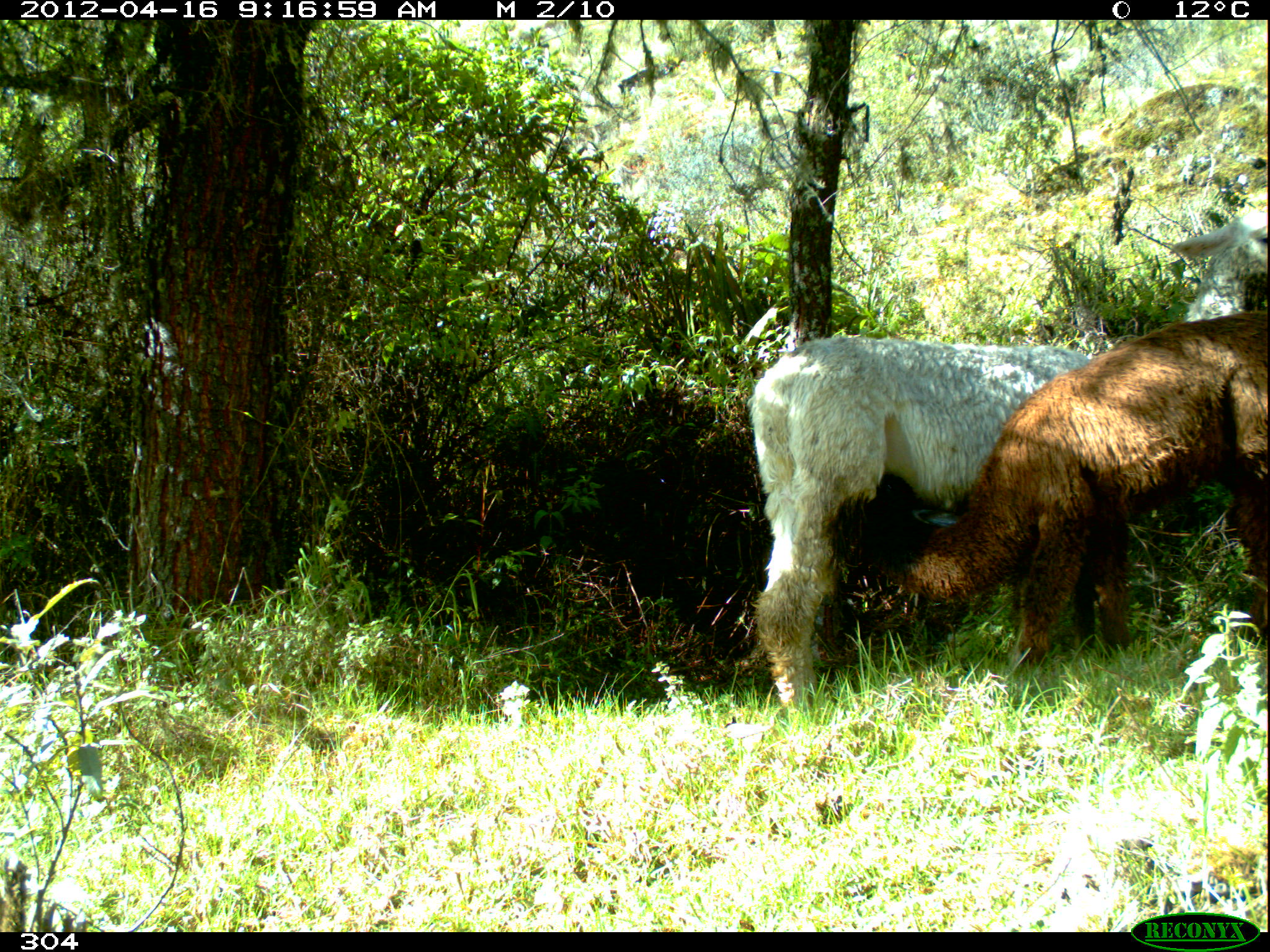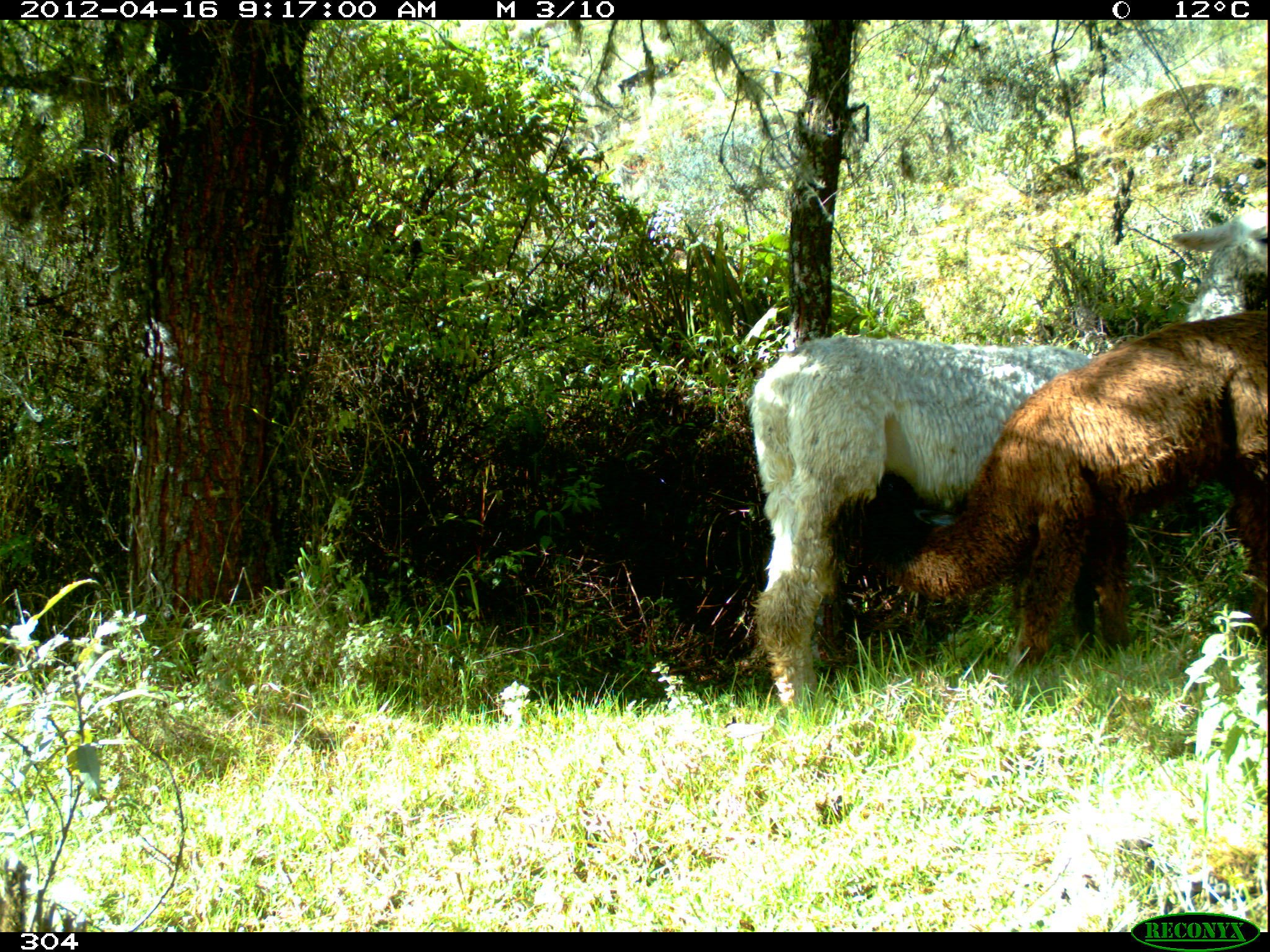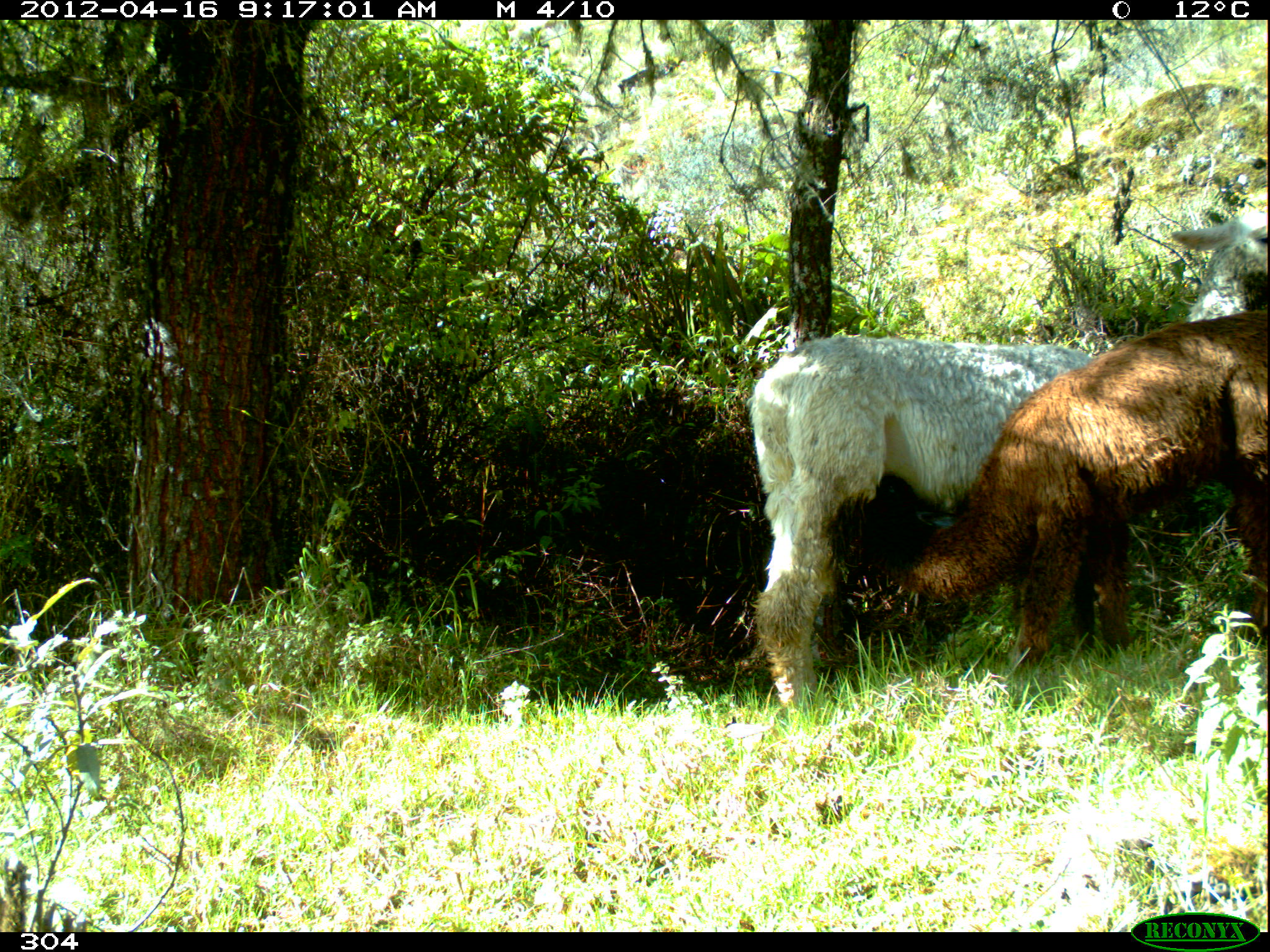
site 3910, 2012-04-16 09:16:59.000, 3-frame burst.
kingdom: Animalia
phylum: Chordata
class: Mammalia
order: Artiodactyla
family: Camelidae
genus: Vicugna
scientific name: Vicugna pacos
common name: alpaca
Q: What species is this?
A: Vicugna pacos (alpaca).